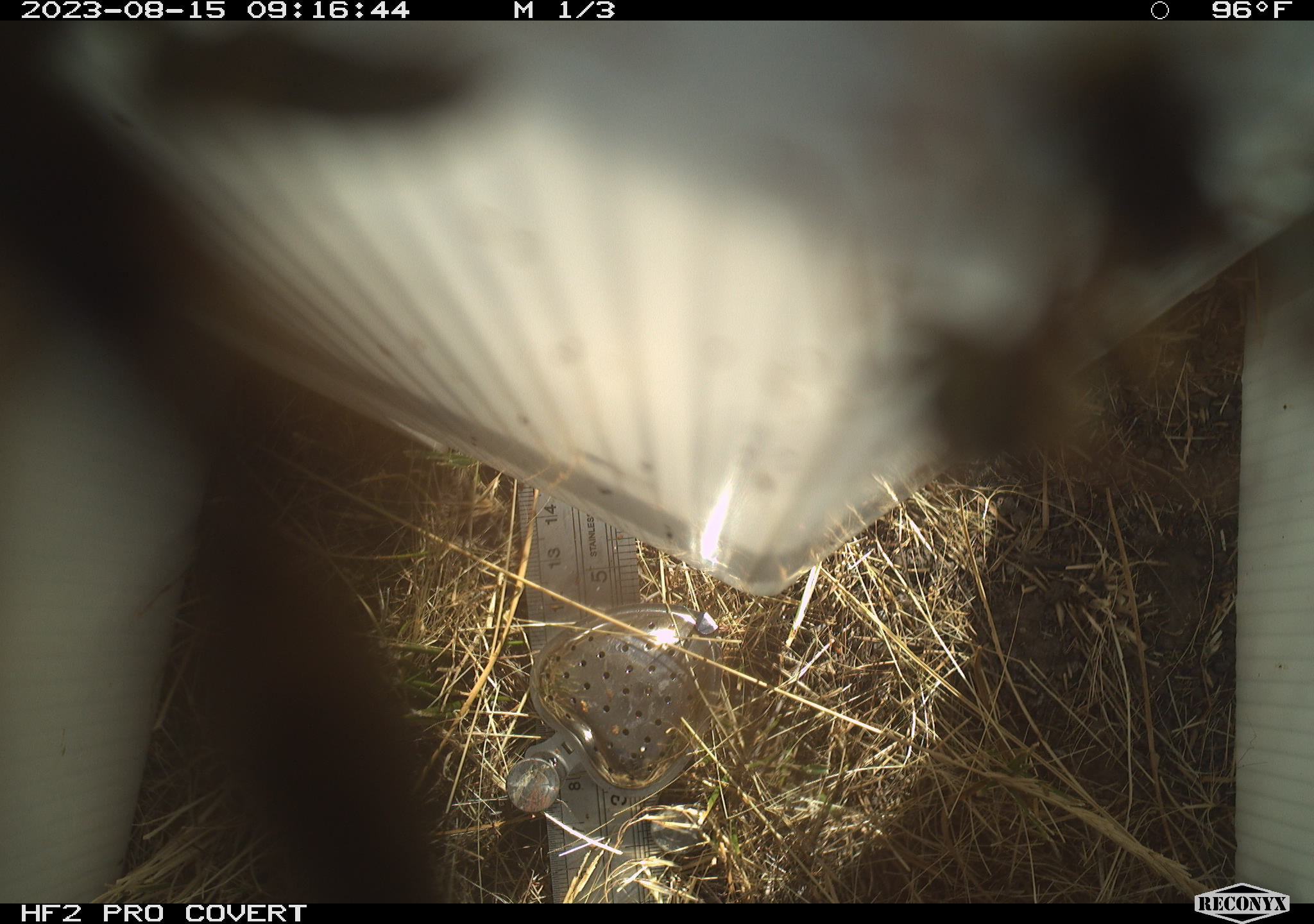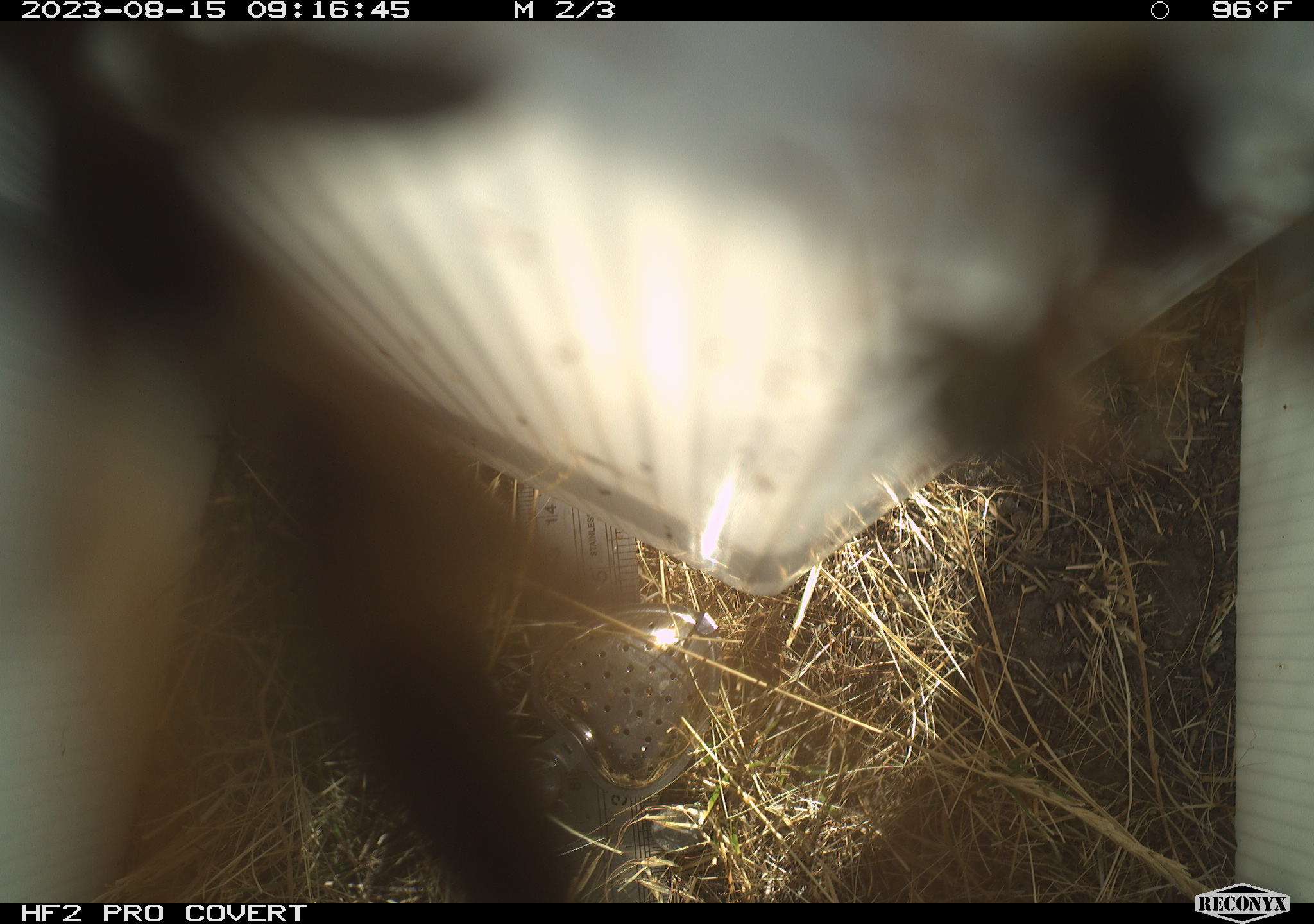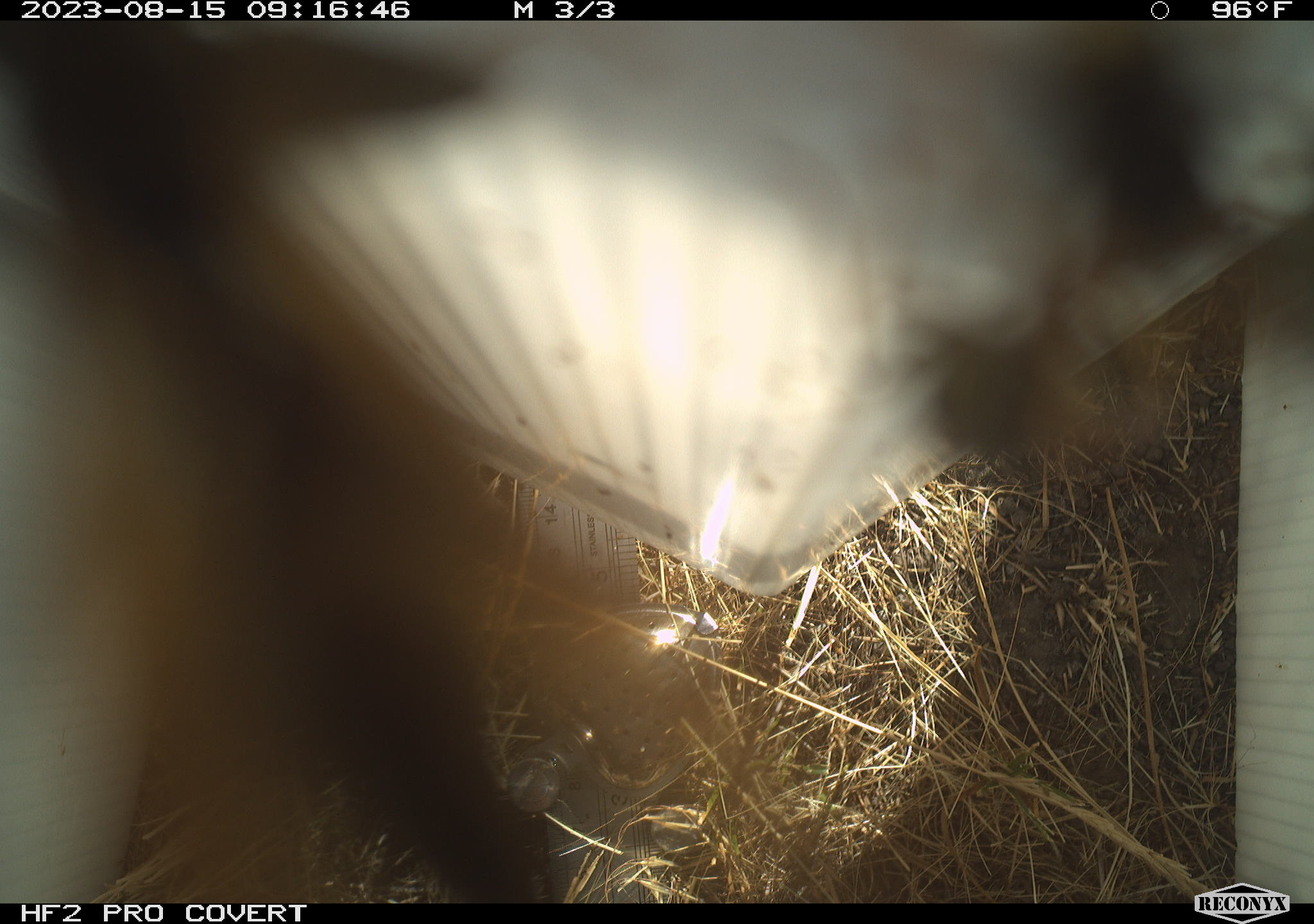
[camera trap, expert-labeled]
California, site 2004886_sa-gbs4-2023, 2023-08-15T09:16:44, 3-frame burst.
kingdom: Animalia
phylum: Arthropoda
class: Insecta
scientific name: Insecta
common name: insect